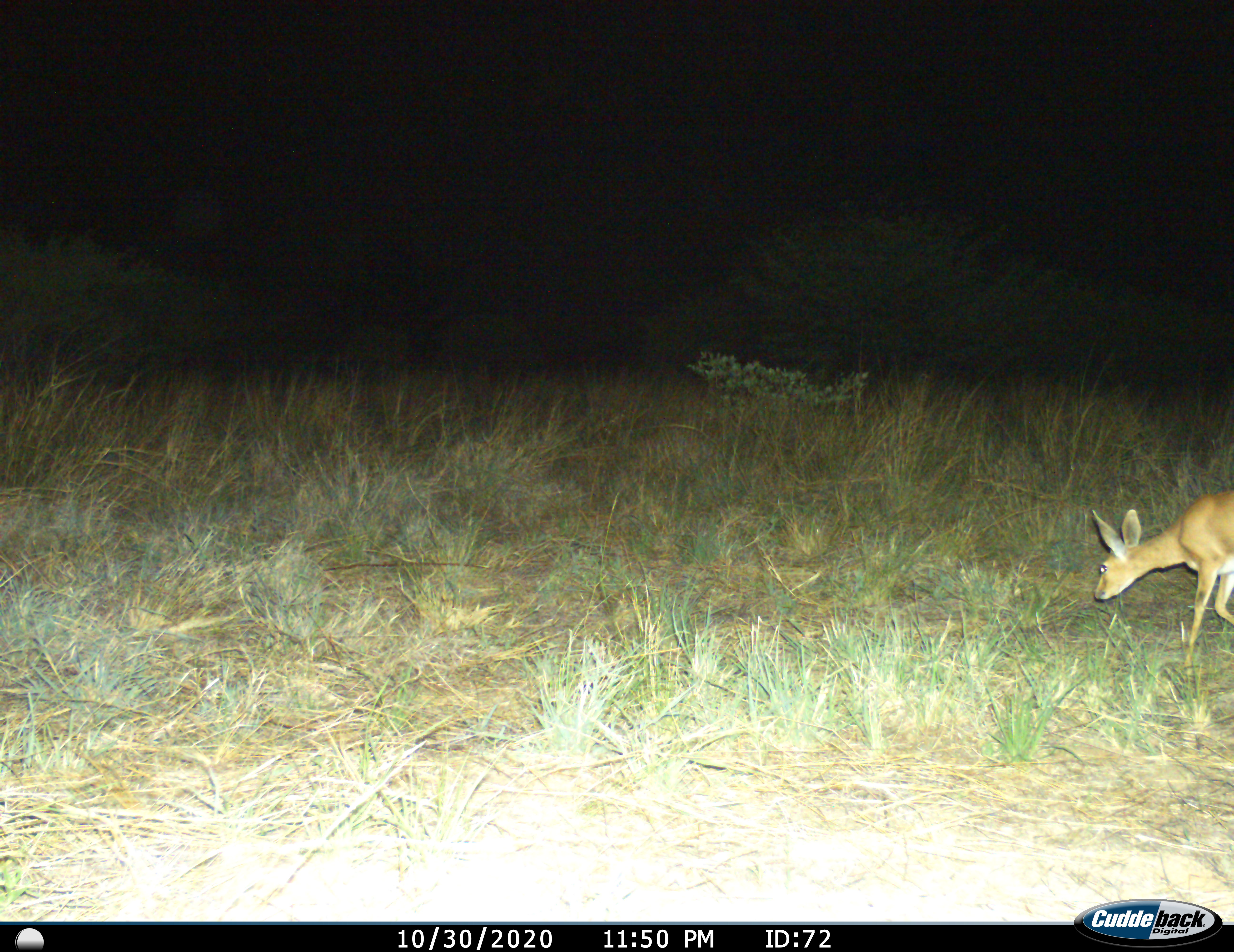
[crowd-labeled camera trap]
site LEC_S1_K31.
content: unidentified animal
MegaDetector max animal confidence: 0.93